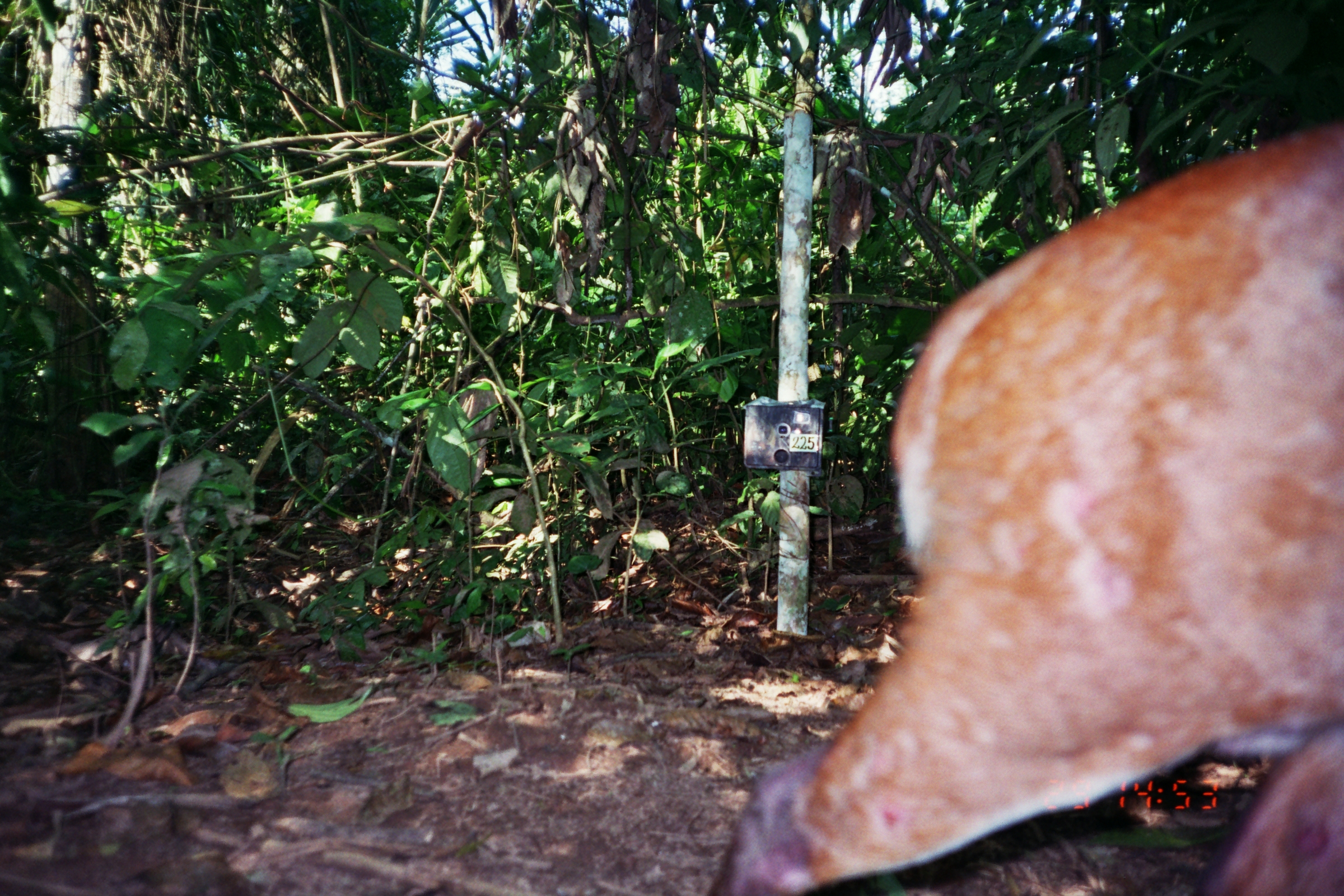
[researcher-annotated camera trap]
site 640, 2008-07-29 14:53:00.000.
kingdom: Animalia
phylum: Chordata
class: Mammalia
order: Artiodactyla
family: Cervidae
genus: Mazama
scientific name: Mazama americana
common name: red brocket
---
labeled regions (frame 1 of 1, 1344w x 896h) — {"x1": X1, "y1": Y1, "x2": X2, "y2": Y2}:
mazama americana: {"x1": 704, "y1": 119, "x2": 1344, "y2": 893}